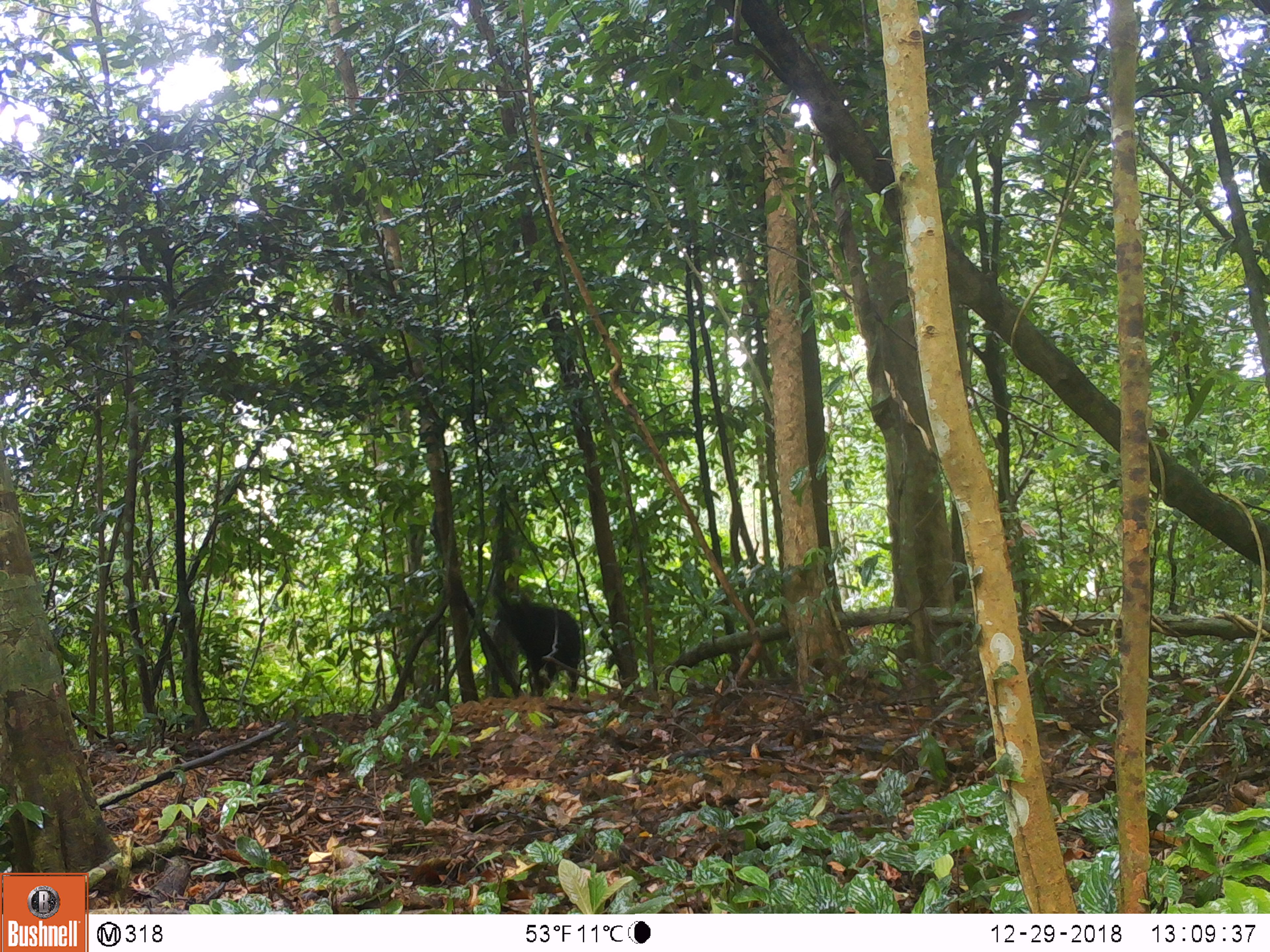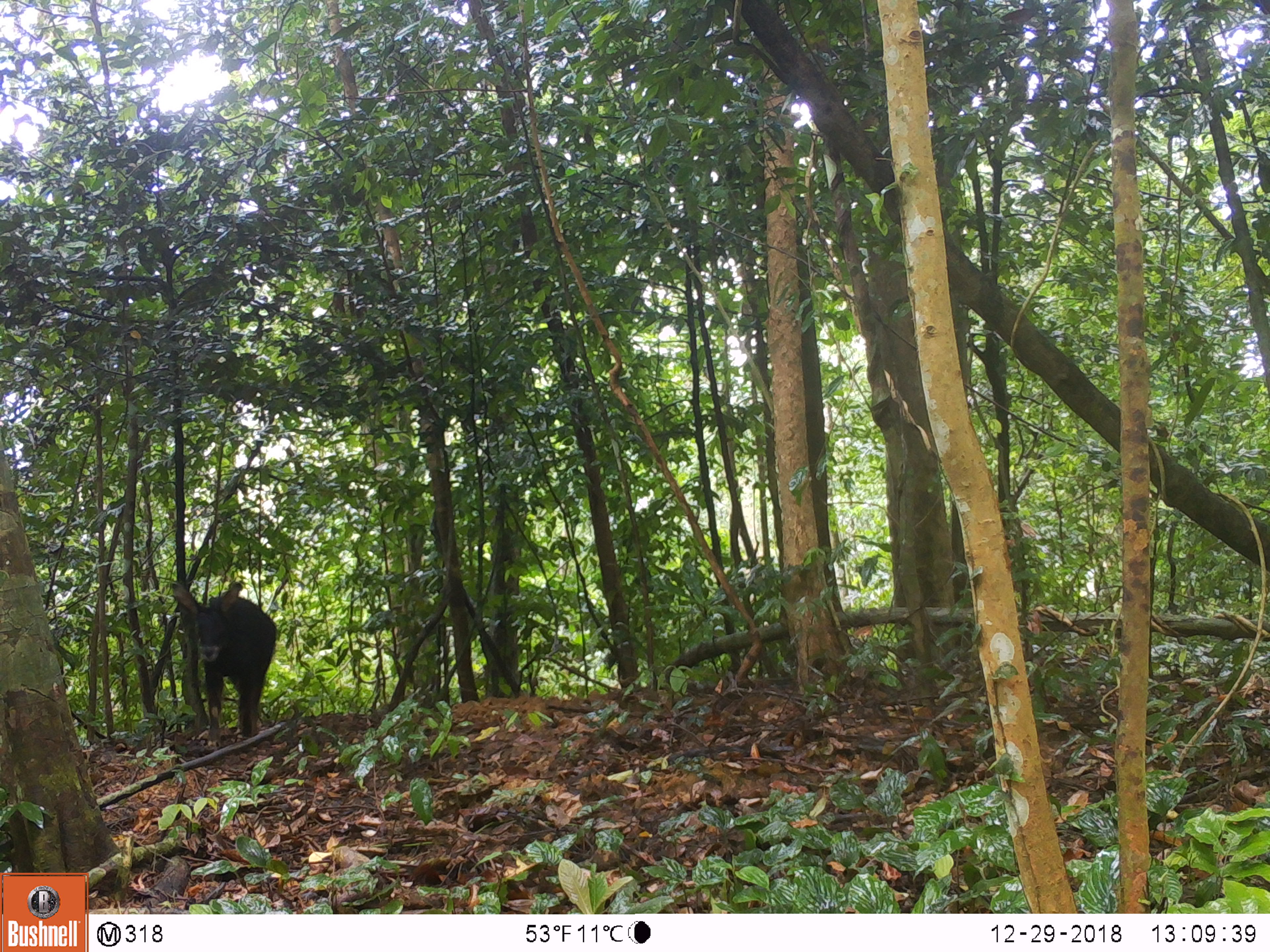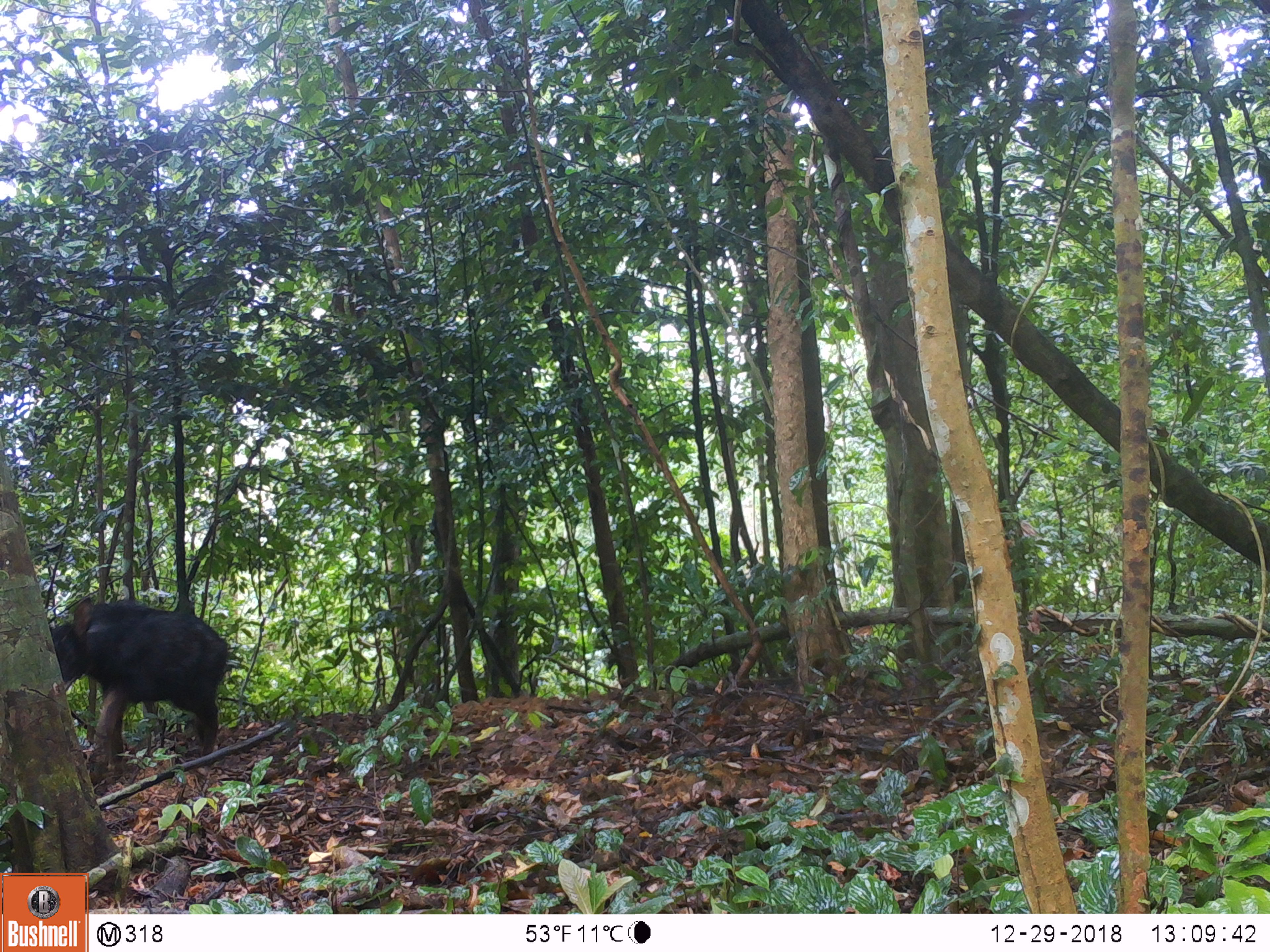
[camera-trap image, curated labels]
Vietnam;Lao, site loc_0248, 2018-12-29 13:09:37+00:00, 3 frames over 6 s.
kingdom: Animalia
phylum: Chordata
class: Mammalia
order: Artiodactyla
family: Bovidae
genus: Capricornis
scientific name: Capricornis sumatraensis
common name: chinese serow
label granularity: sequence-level